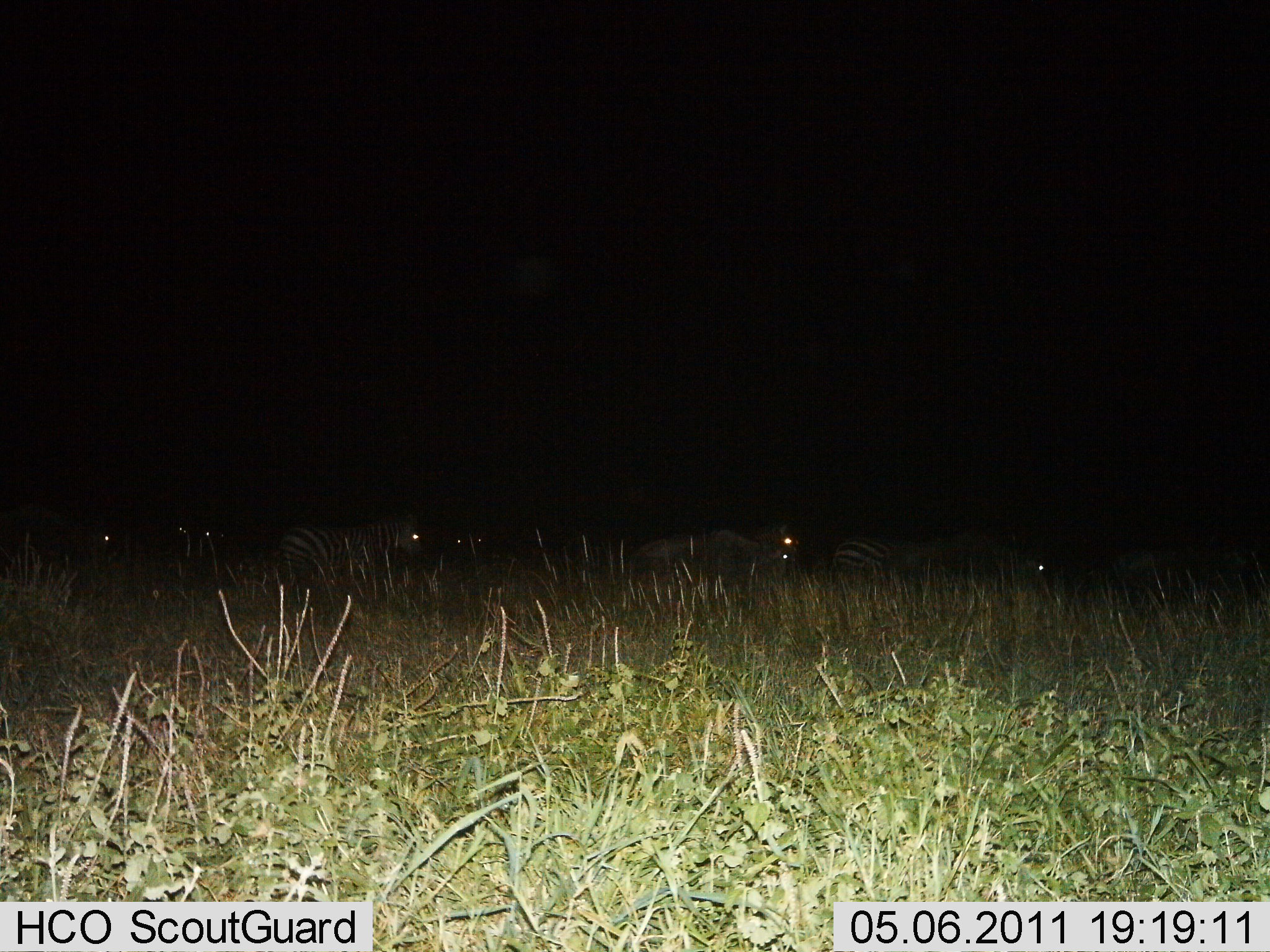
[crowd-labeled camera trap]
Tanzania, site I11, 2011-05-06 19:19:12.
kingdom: Animalia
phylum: Chordata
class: Mammalia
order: Perissodactyla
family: Equidae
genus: Equus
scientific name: Equus quagga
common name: plains zebra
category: zebra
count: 6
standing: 45%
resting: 18%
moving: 55%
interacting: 0%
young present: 0%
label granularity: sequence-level